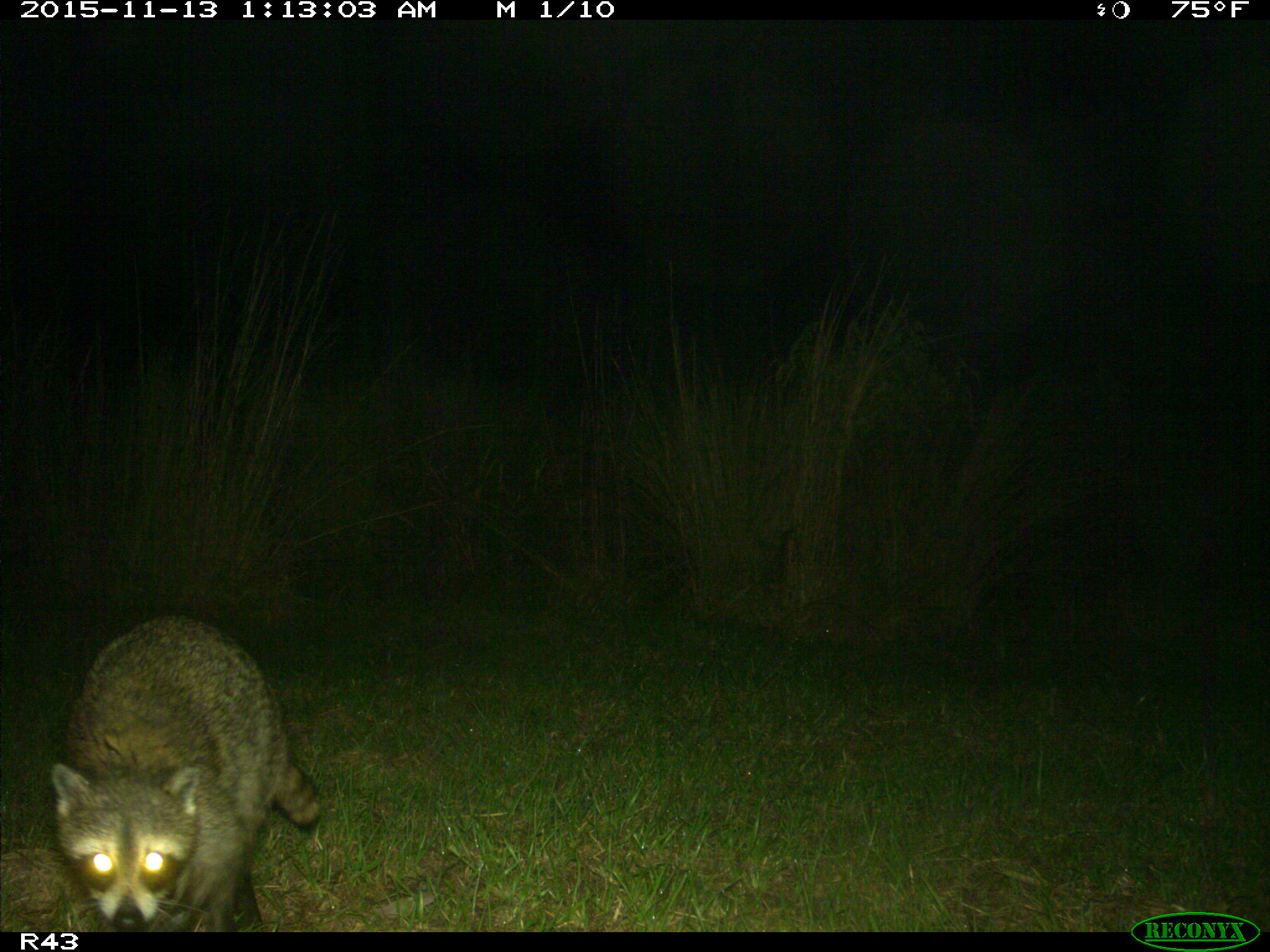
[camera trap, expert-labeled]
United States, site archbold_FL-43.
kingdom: Animalia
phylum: Chordata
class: Mammalia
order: Carnivora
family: Procyonidae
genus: Procyon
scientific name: Procyon lotor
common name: common raccoon